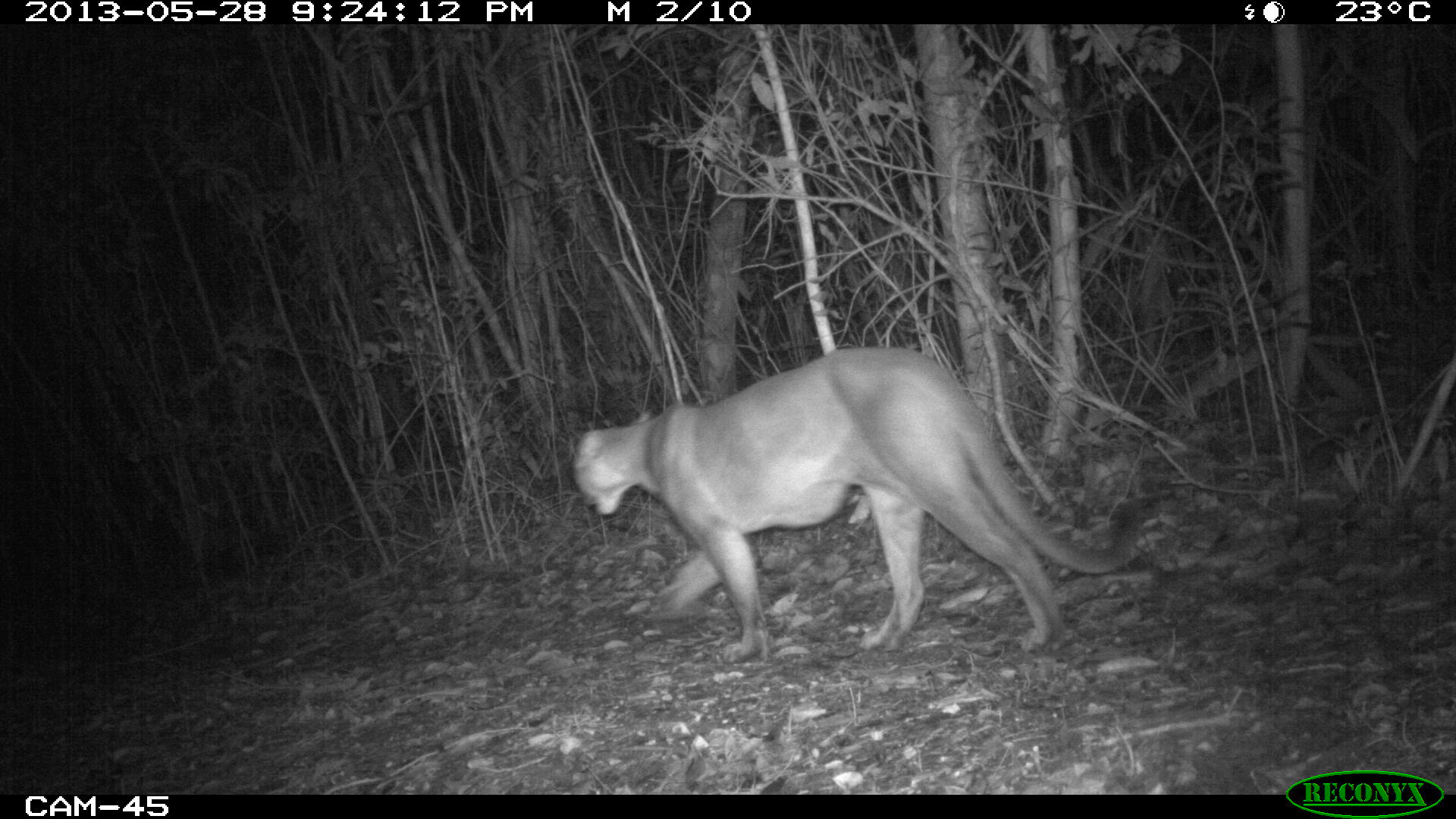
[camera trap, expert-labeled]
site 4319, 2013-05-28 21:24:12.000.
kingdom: Animalia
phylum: Chordata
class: Mammalia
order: Carnivora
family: Felidae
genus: Puma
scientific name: Puma concolor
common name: mountain lion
Puma concolor (mountain lion), count 1, sex female.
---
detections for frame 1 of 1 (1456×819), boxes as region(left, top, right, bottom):
puma concolor: region(574, 344, 1144, 651)